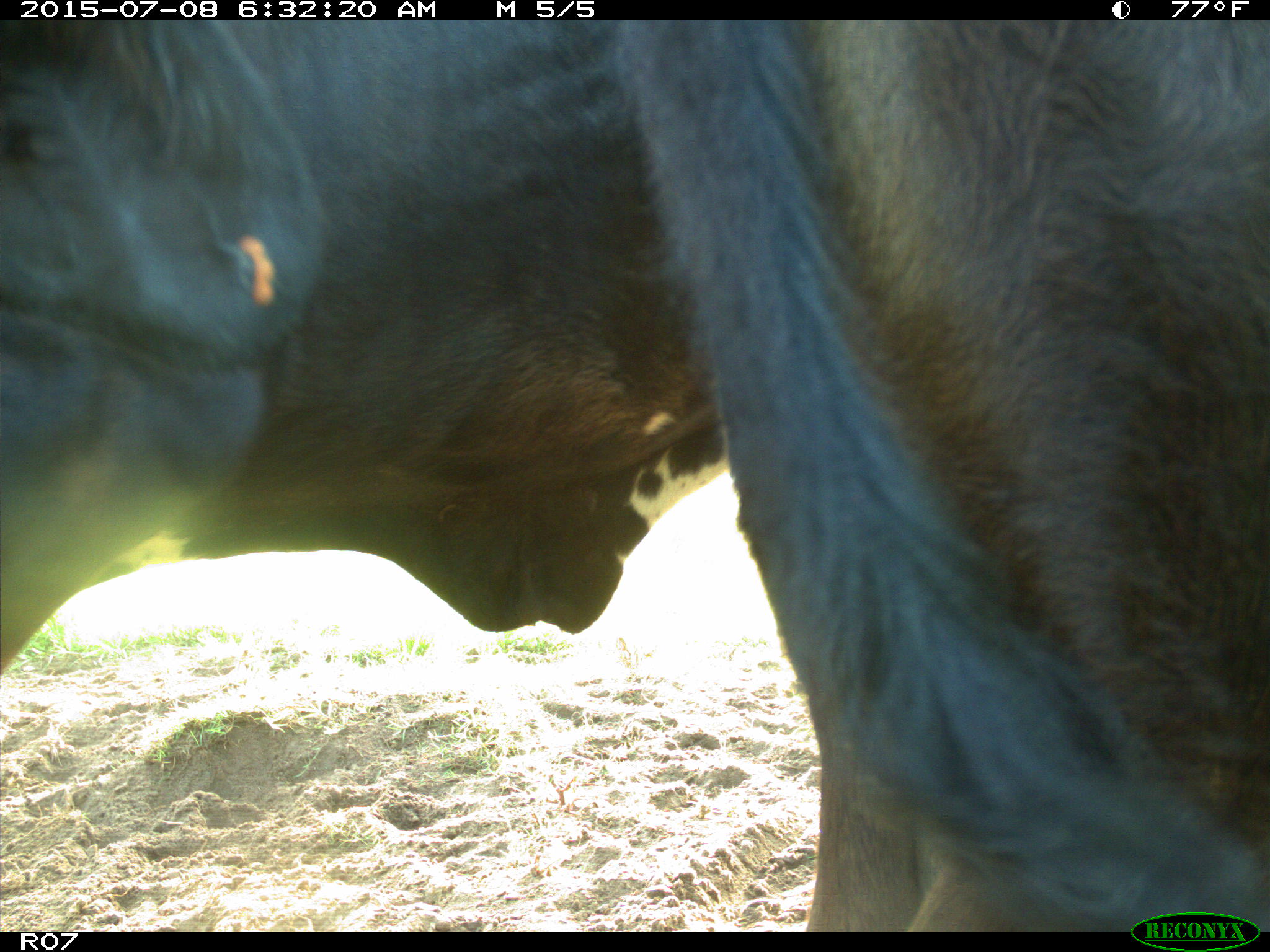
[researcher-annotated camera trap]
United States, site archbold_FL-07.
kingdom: Animalia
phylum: Chordata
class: Mammalia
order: Artiodactyla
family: Bovidae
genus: Bos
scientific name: Bos taurus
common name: domestic cow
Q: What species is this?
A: Bos taurus (domestic cow).